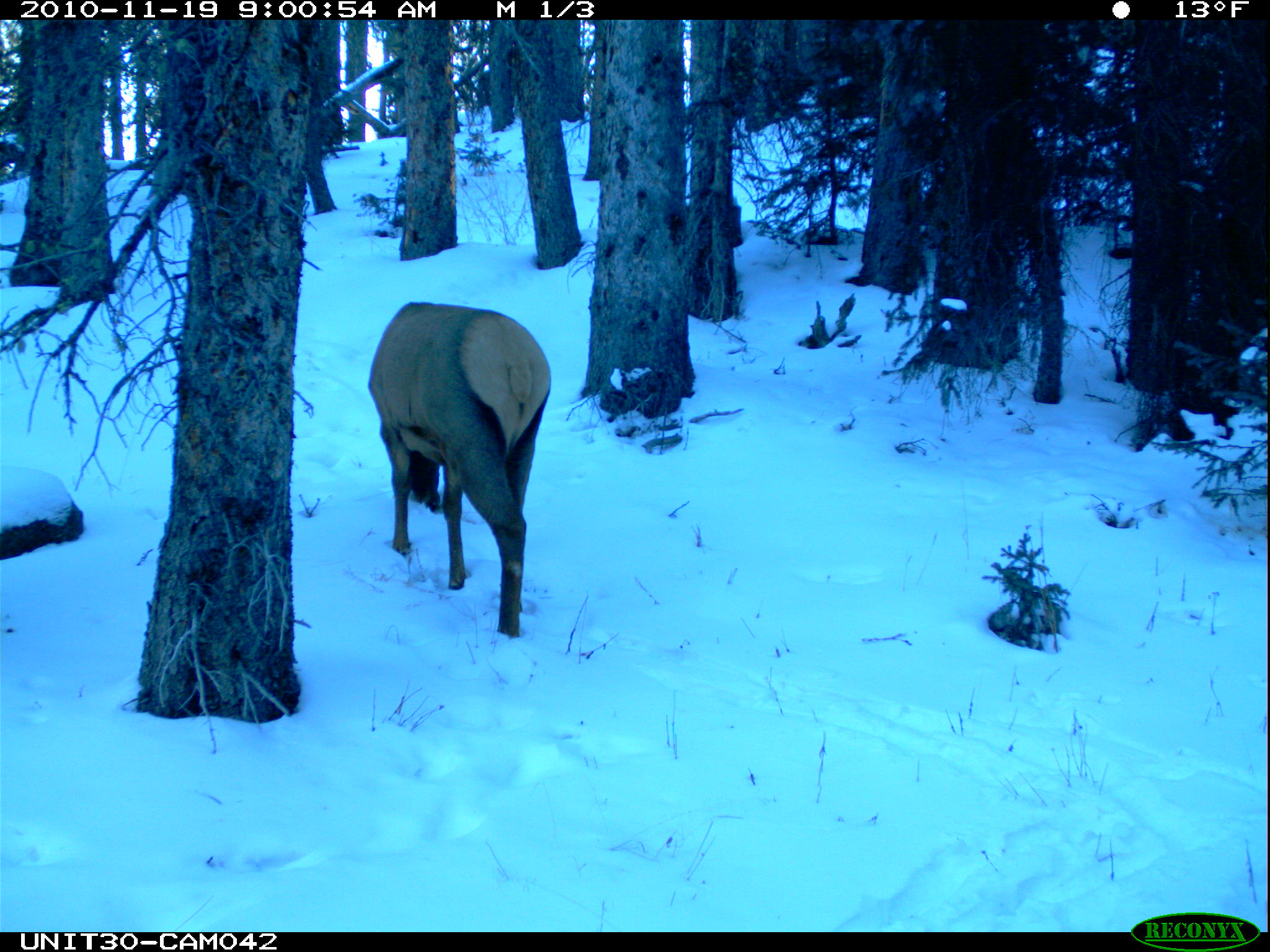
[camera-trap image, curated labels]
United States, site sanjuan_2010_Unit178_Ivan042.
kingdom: Animalia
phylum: Chordata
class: Mammalia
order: Artiodactyla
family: Cervidae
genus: Cervus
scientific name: Cervus elaphus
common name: red deer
Cervus elaphus (red deer).